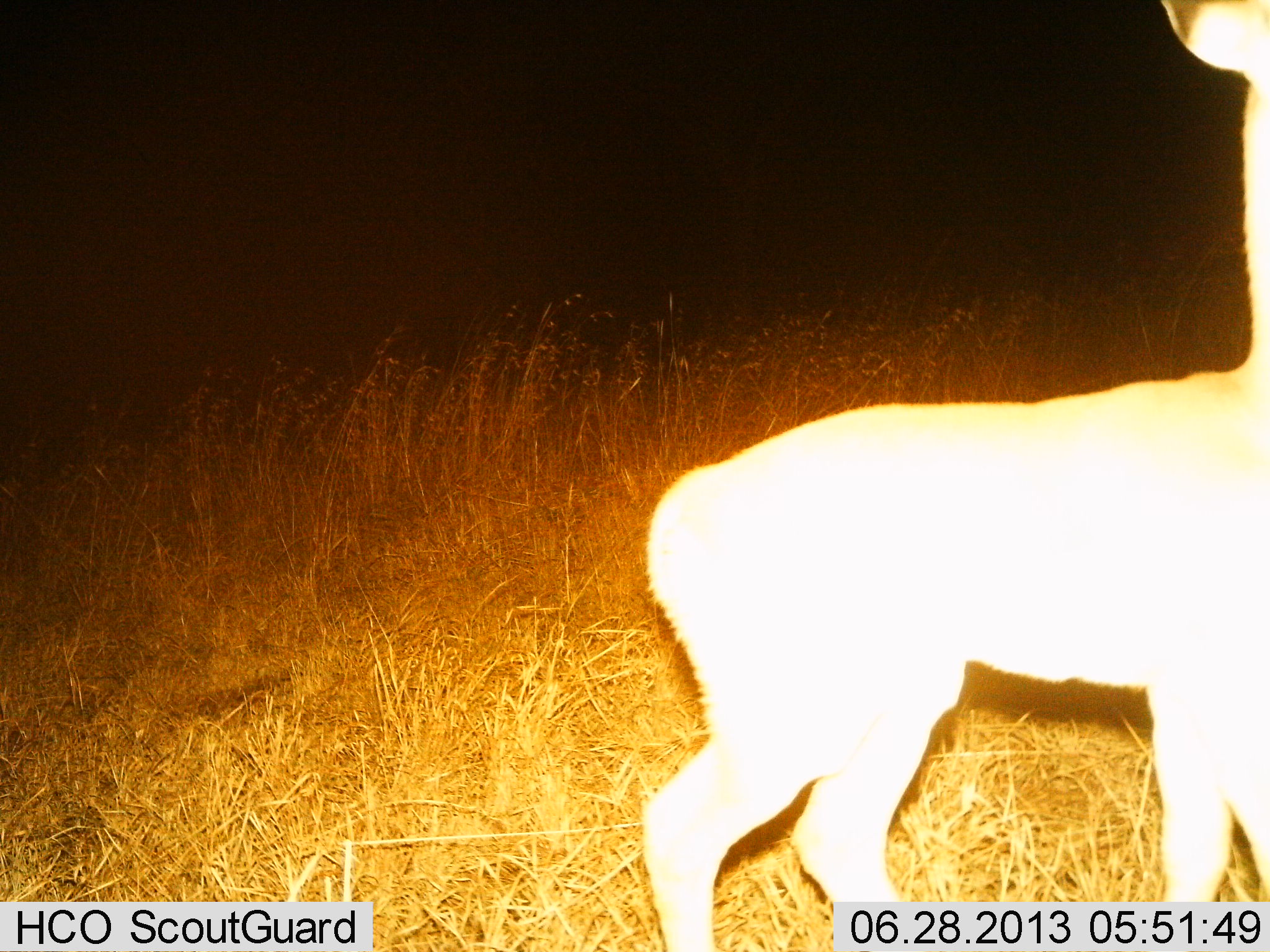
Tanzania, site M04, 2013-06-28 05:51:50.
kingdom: Animalia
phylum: Chordata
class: Mammalia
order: Artiodactyla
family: Bovidae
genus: Madoqua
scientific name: Madoqua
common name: dikdik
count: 1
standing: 100%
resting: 0%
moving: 0%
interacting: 0%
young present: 0%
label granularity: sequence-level